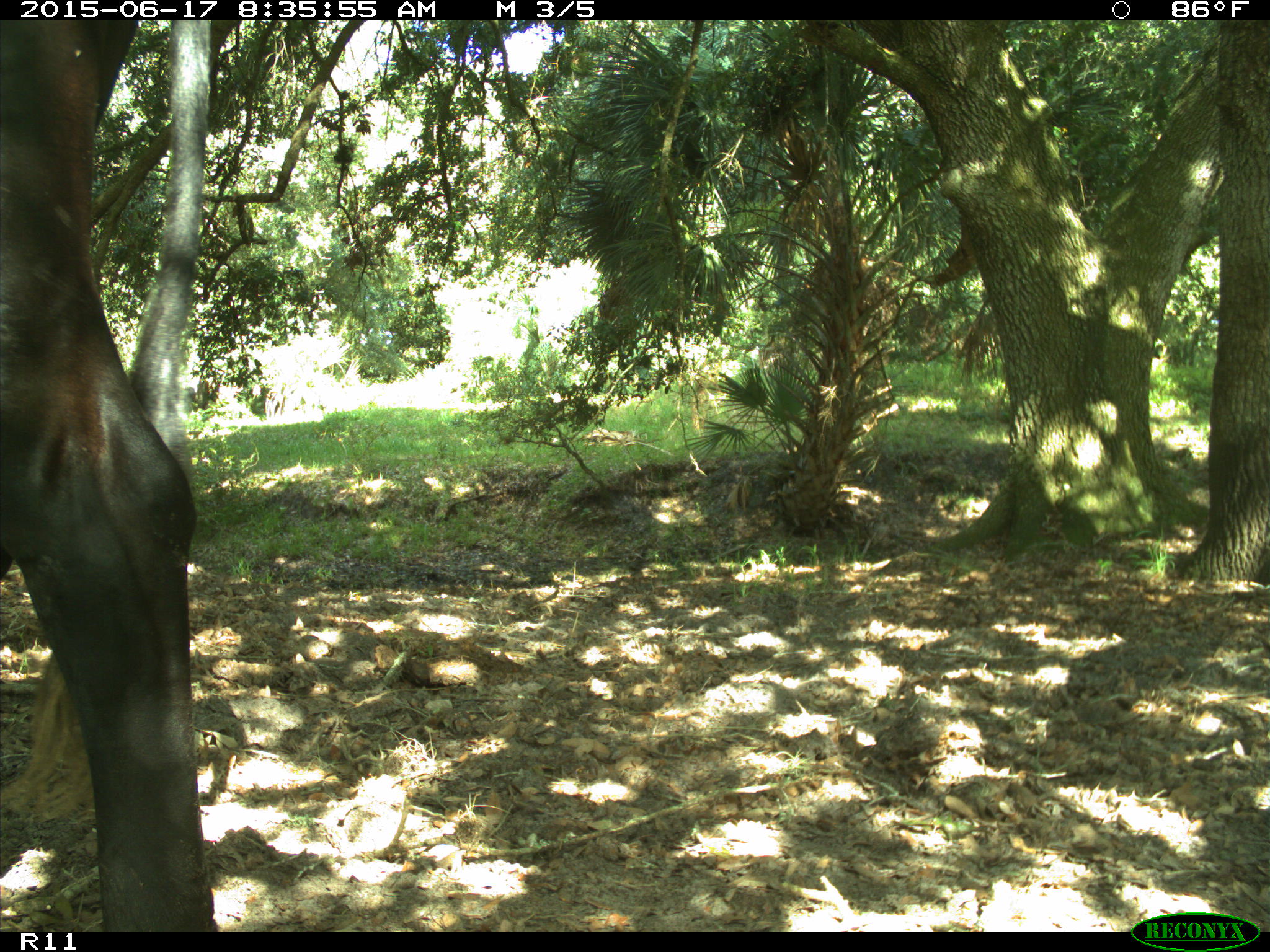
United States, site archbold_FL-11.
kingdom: Animalia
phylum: Chordata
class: Mammalia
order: Artiodactyla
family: Bovidae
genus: Bos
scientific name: Bos taurus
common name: domestic cow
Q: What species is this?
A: Bos taurus (domestic cow).